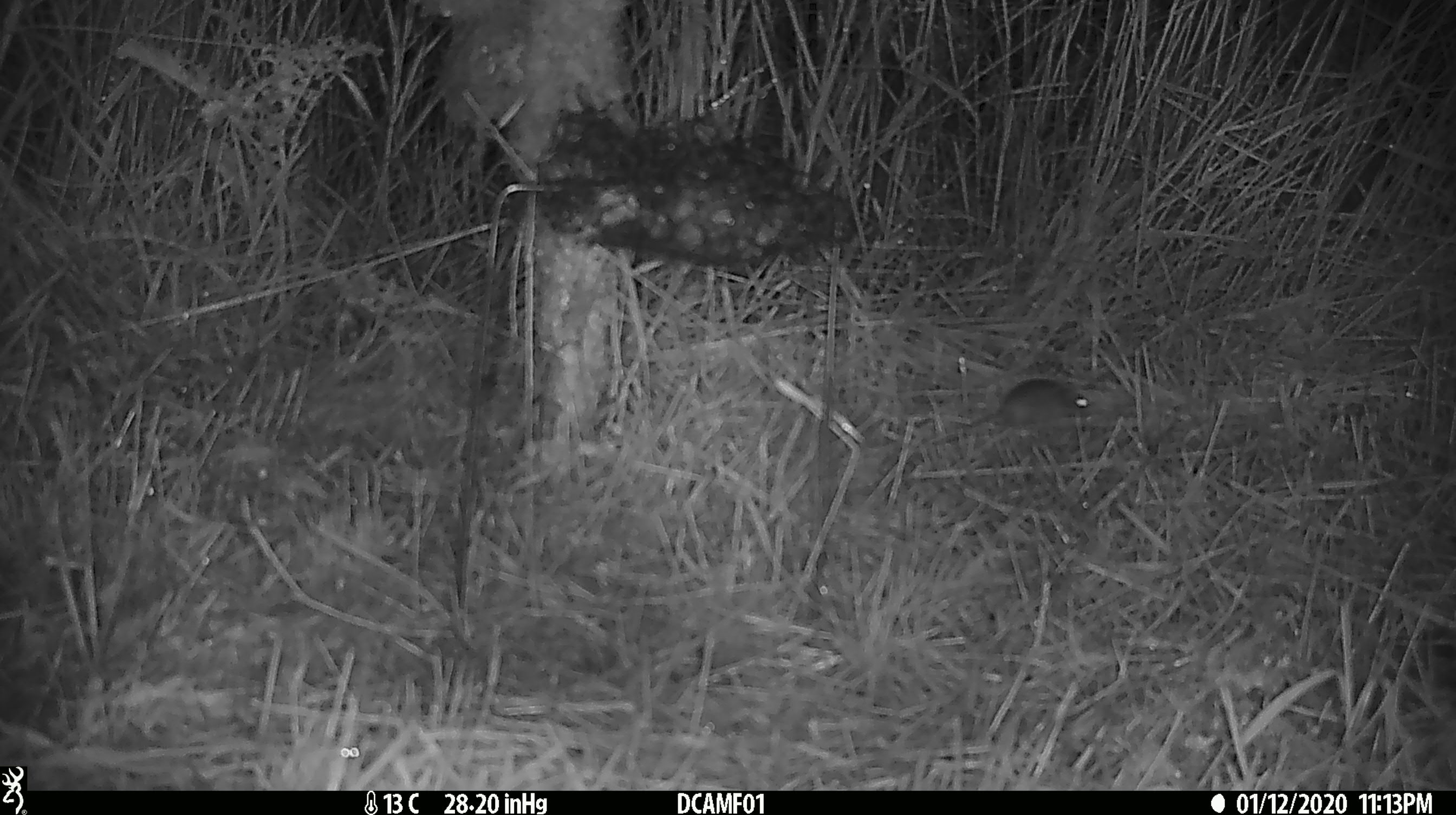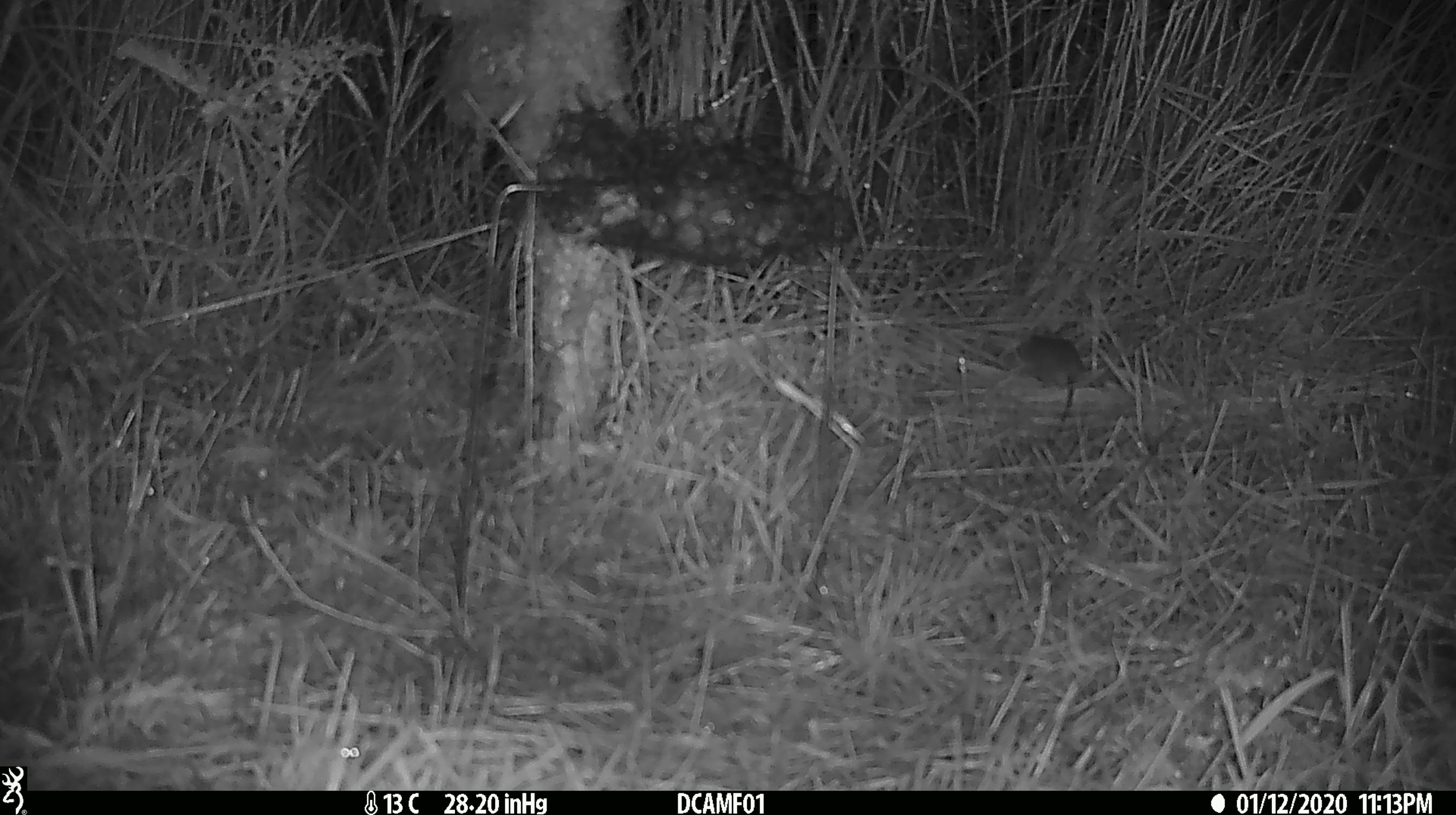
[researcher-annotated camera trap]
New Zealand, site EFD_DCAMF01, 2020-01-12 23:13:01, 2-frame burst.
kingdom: Animalia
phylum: Chordata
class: Mammalia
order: Rodentia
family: Muridae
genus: Mus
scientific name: Mus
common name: mouse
Mouse (Mus).